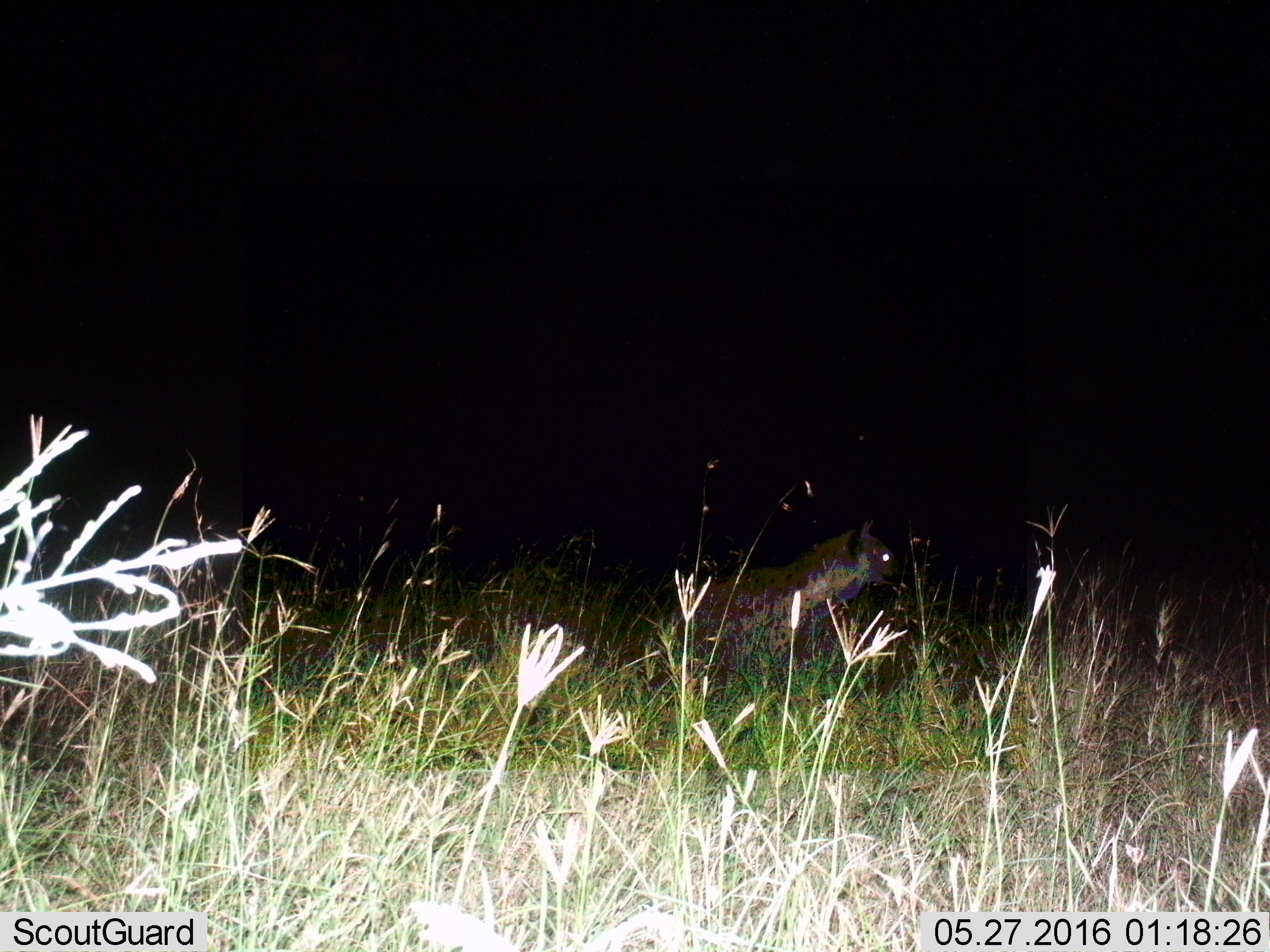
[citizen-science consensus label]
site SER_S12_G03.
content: unidentified animal